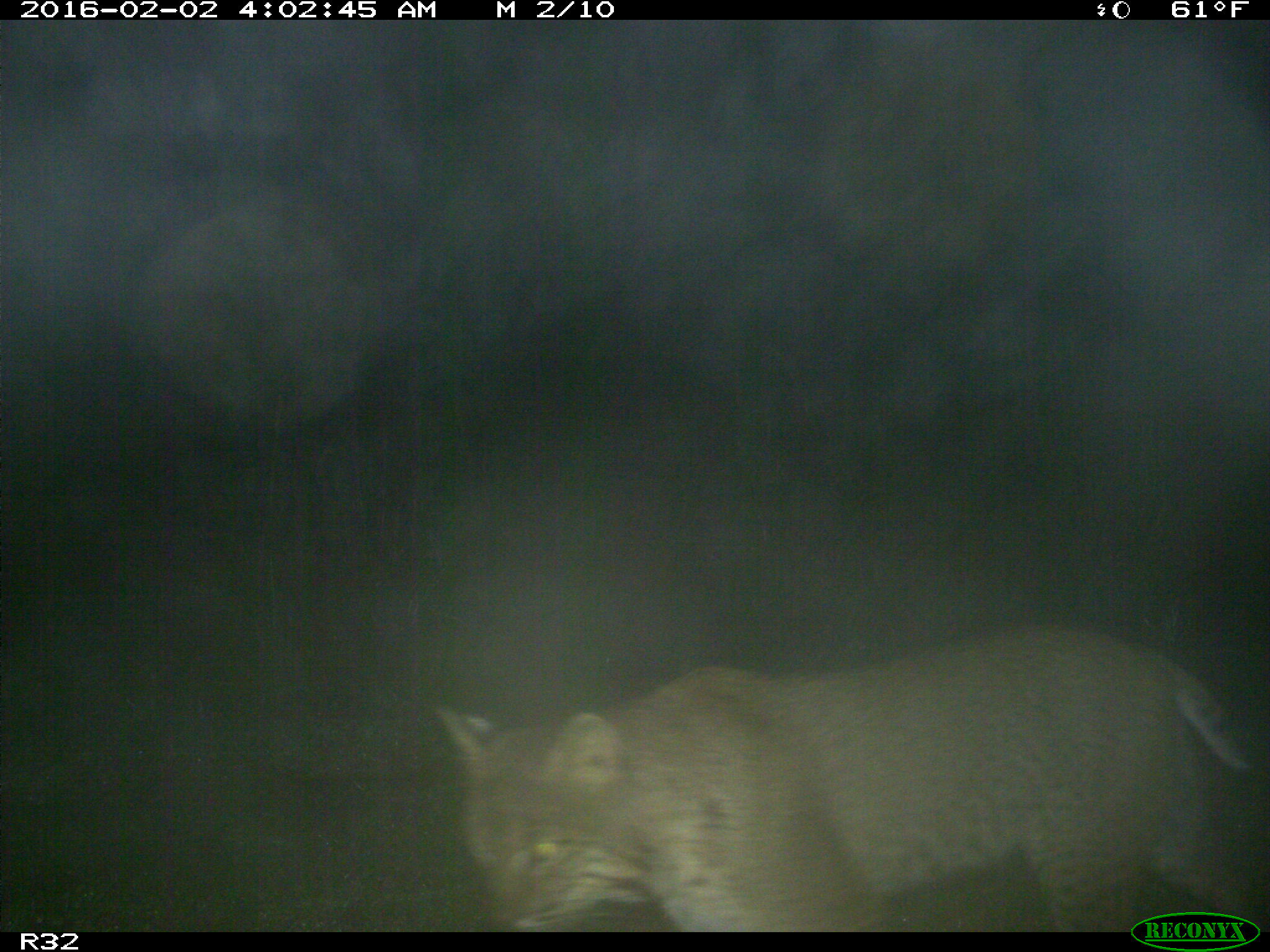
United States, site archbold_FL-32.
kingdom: Animalia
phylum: Chordata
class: Mammalia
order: Carnivora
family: Felidae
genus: Lynx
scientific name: Lynx rufus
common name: bobcat